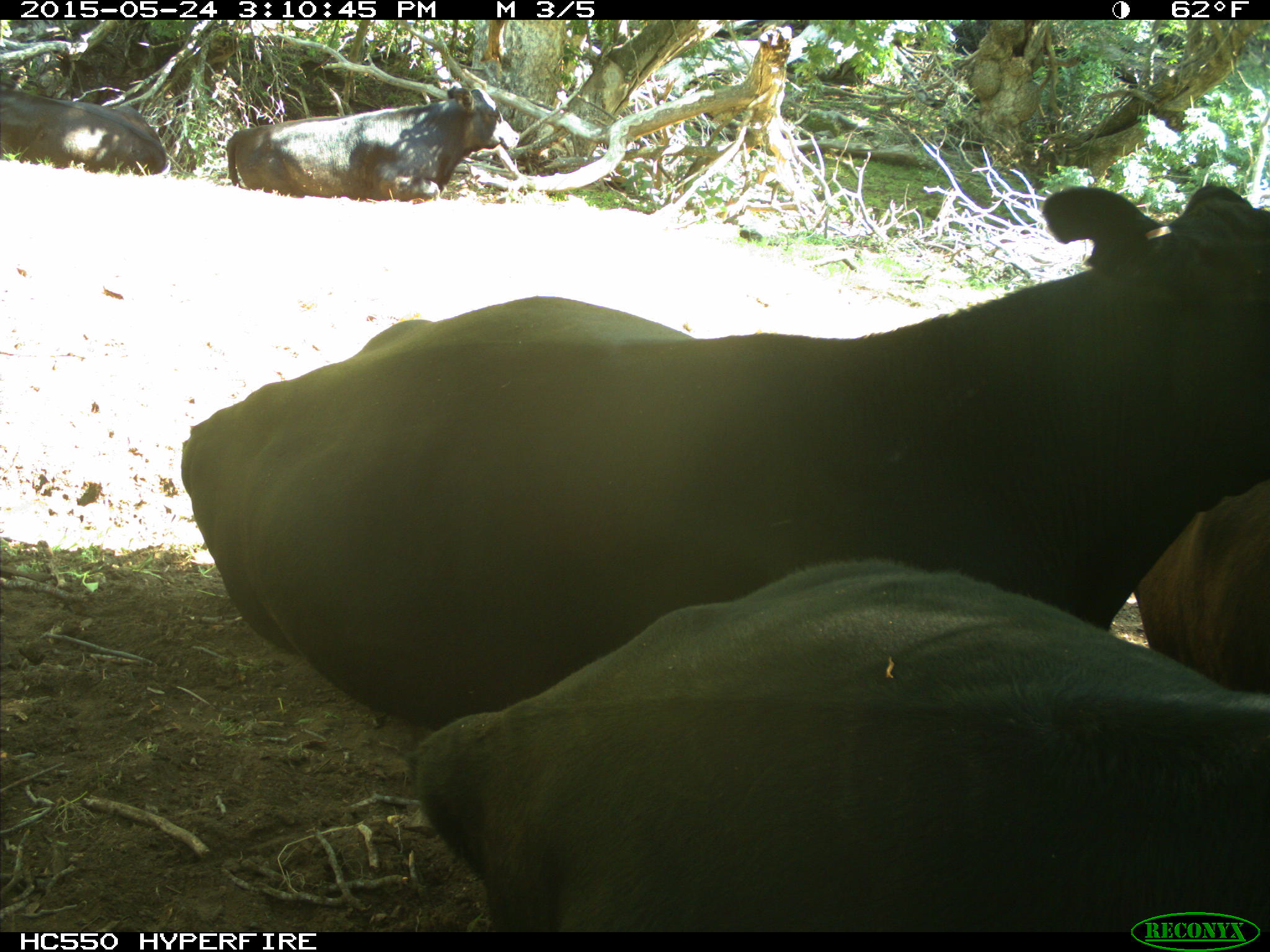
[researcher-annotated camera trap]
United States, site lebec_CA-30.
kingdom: Animalia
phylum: Chordata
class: Mammalia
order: Artiodactyla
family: Bovidae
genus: Bos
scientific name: Bos taurus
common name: domestic cow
Bos taurus (domestic cow).